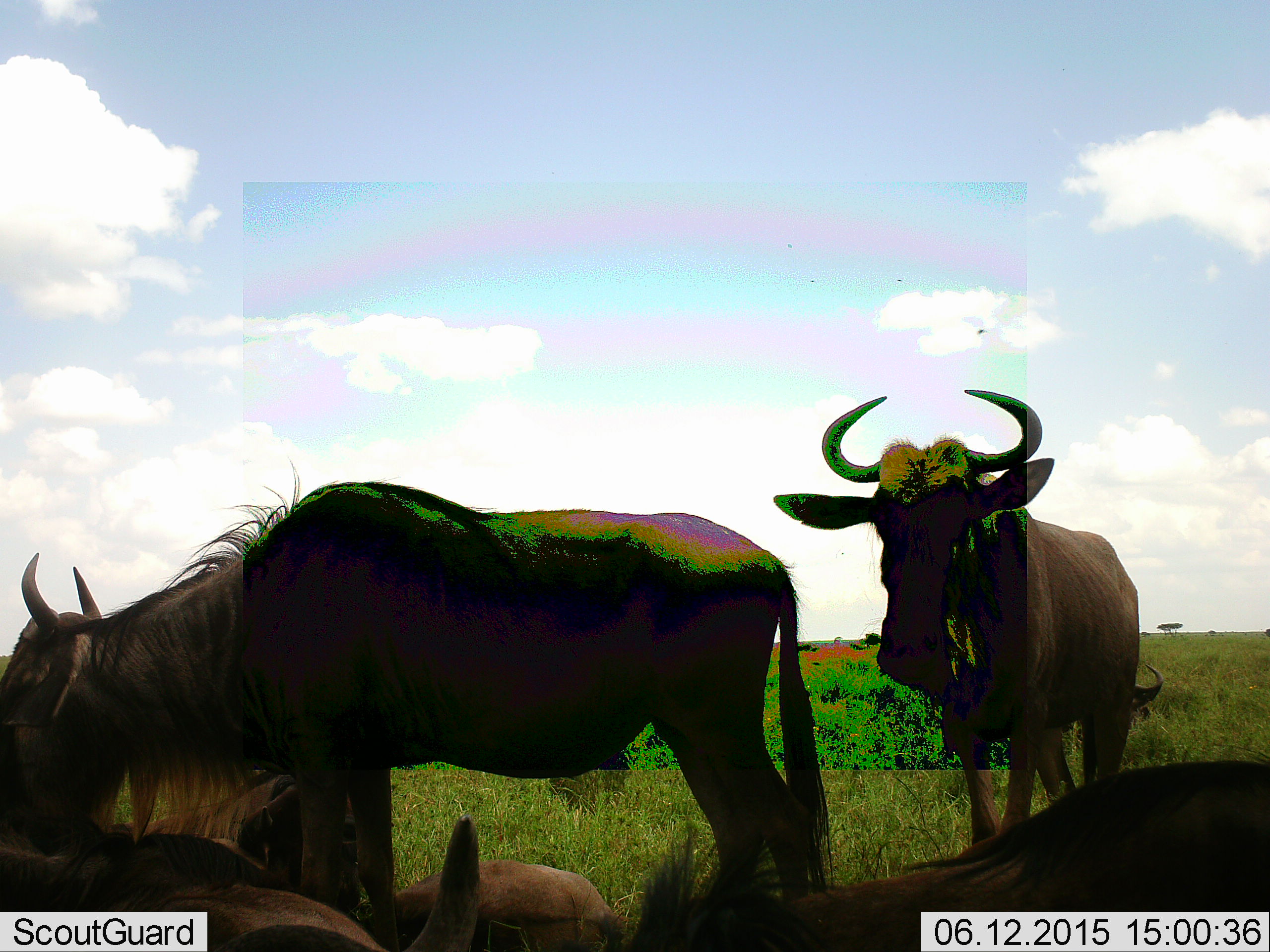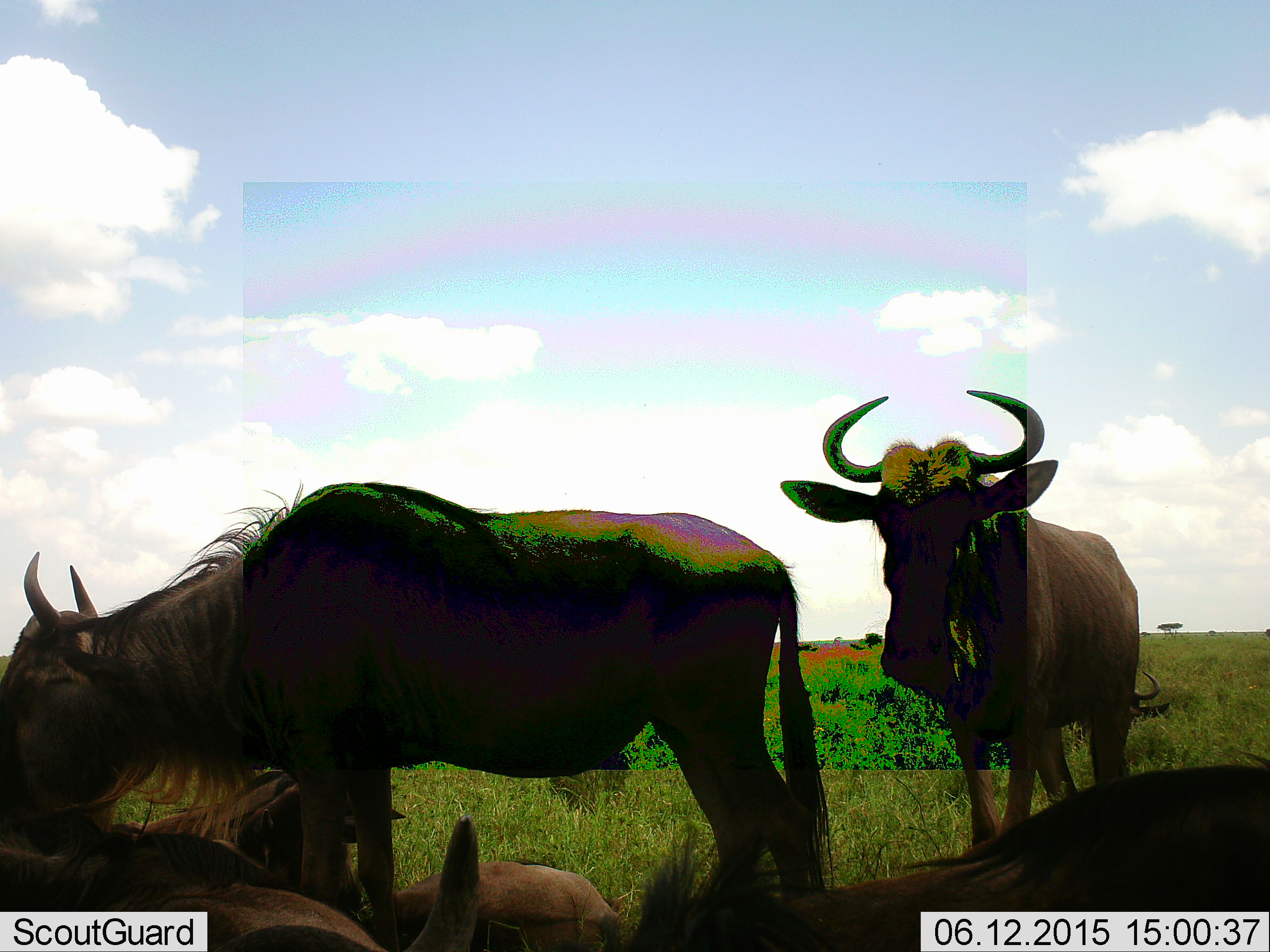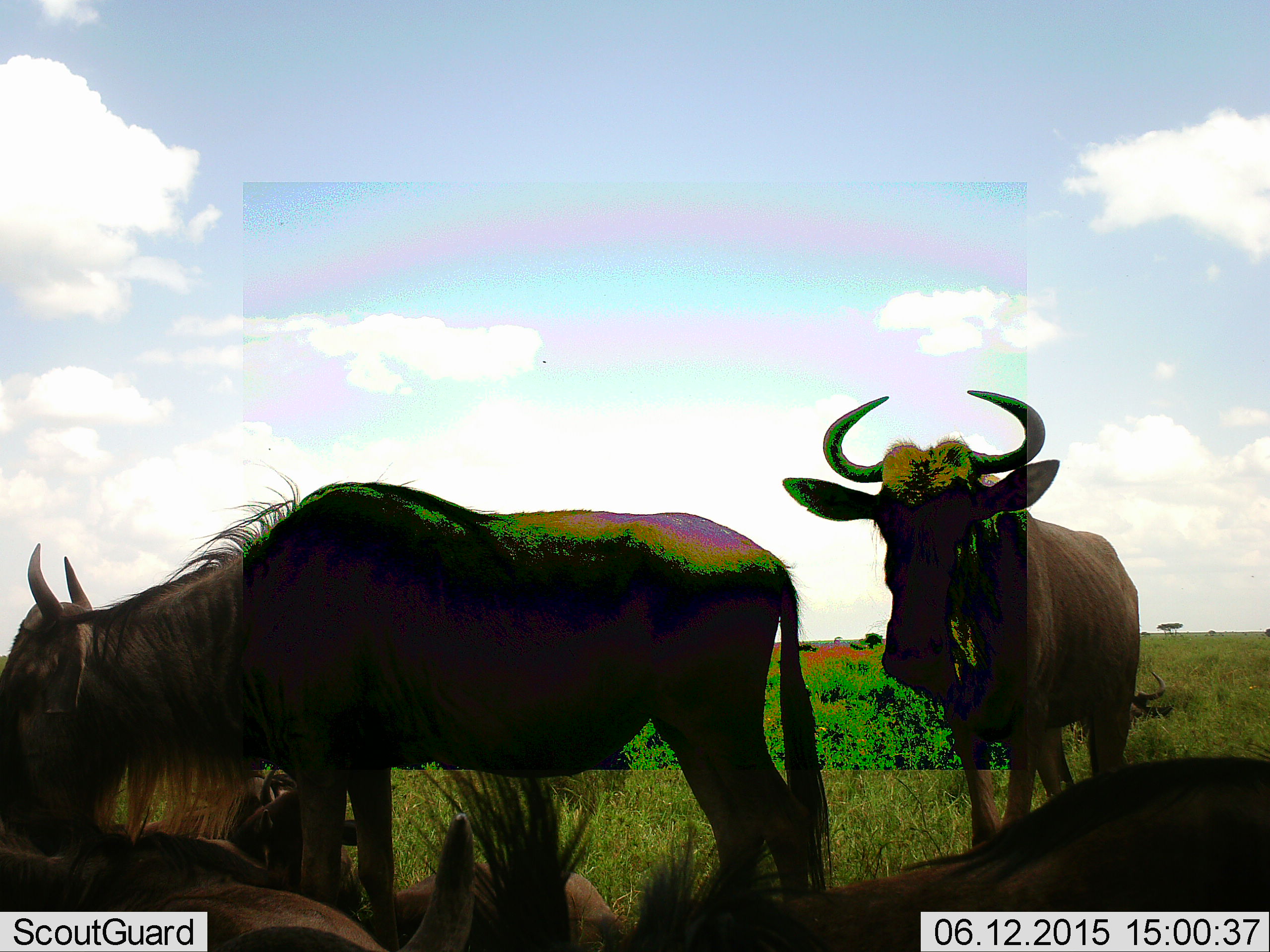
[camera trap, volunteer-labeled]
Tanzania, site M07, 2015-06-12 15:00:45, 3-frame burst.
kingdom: Animalia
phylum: Chordata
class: Mammalia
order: Artiodactyla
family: Bovidae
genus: Connochaetes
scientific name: Connochaetes taurinus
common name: blue wildebeest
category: wildebeest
Wildebeest (blue wildebeest) (Connochaetes taurinus), count 5. Behavior (volunteer vote fractions): standing 100%, resting 80%, moving 0%, interacting 0%. Young present (vote fraction): 0%. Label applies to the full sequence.